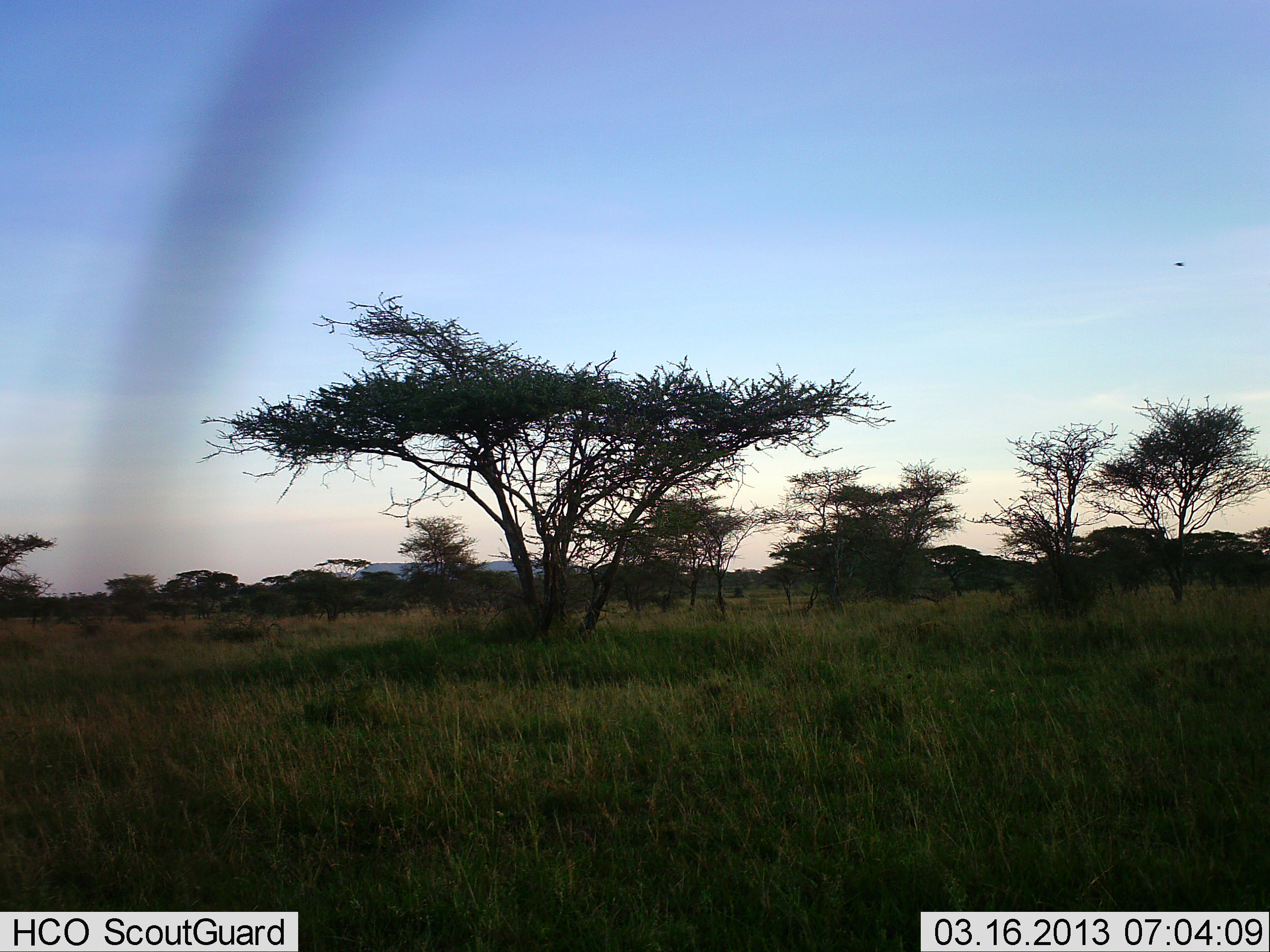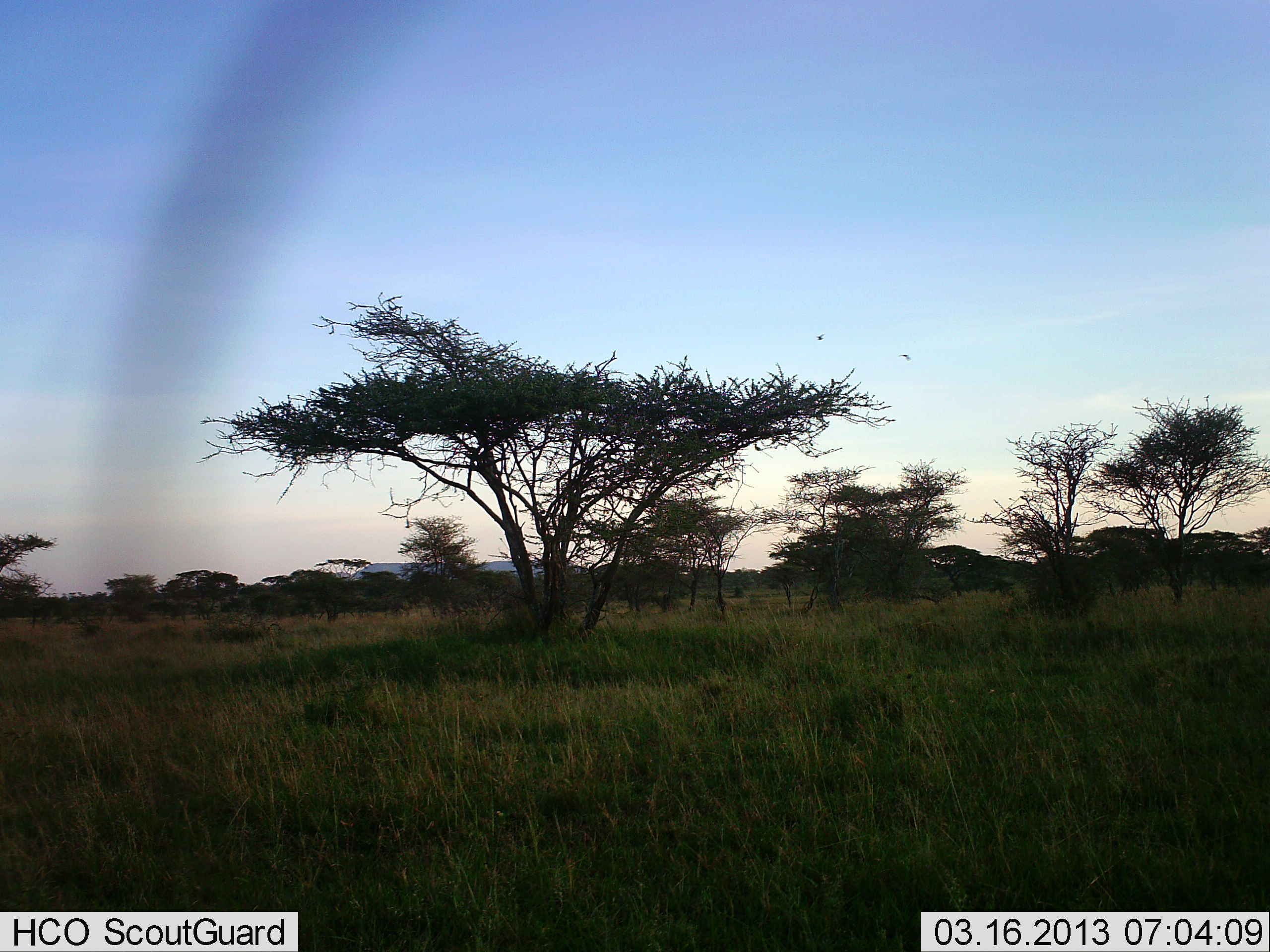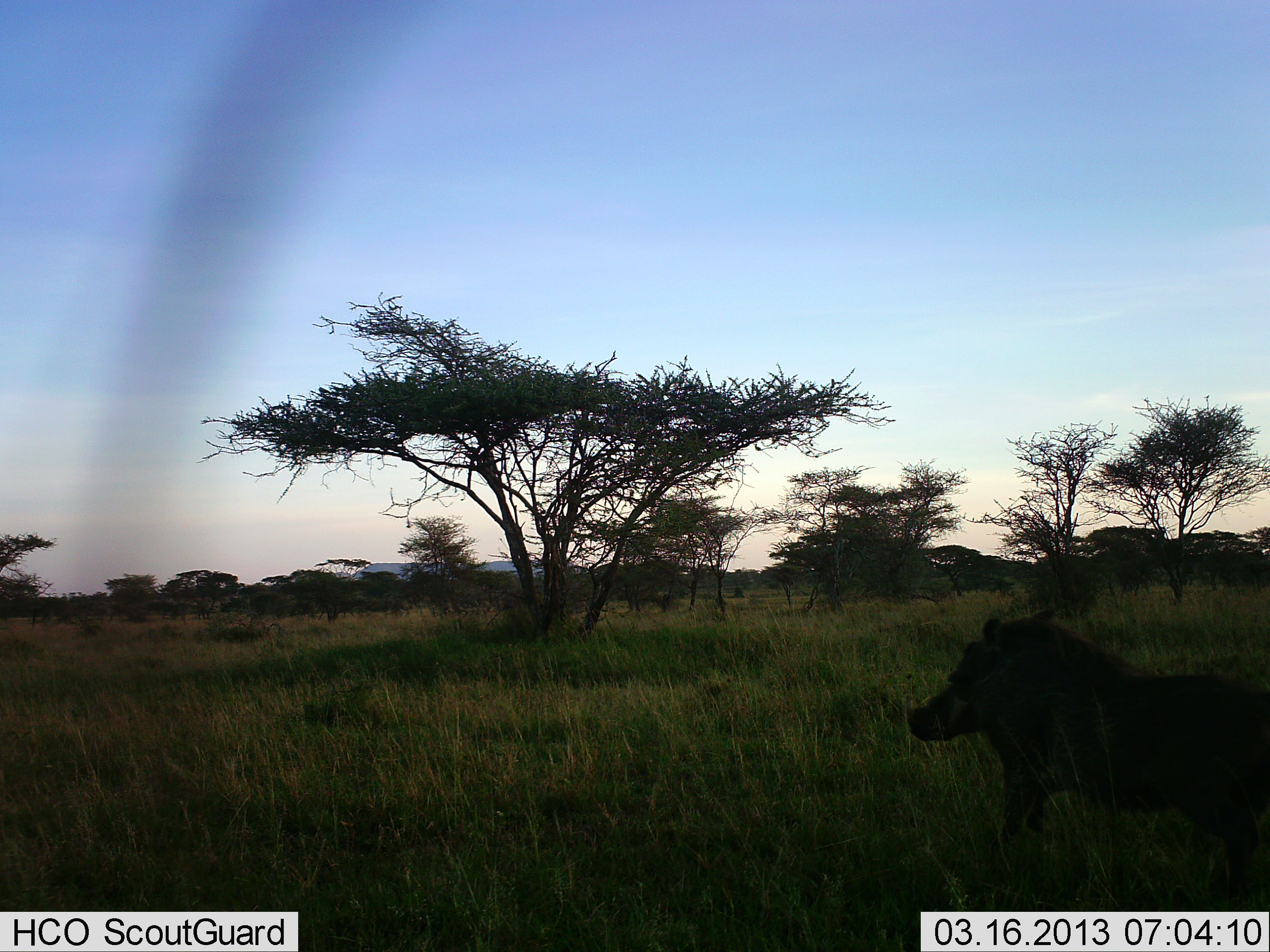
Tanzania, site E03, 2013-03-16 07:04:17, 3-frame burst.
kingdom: Animalia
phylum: Chordata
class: Mammalia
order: Artiodactyla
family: Suidae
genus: Phacochoerus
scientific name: Phacochoerus africanus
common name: warthog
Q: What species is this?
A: Warthog (Phacochoerus africanus).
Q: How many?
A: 1.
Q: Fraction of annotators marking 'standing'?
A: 4%.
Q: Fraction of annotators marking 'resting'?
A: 0%.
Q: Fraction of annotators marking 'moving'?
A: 96%.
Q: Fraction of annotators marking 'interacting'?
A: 0%.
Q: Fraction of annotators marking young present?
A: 0%.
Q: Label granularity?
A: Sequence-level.